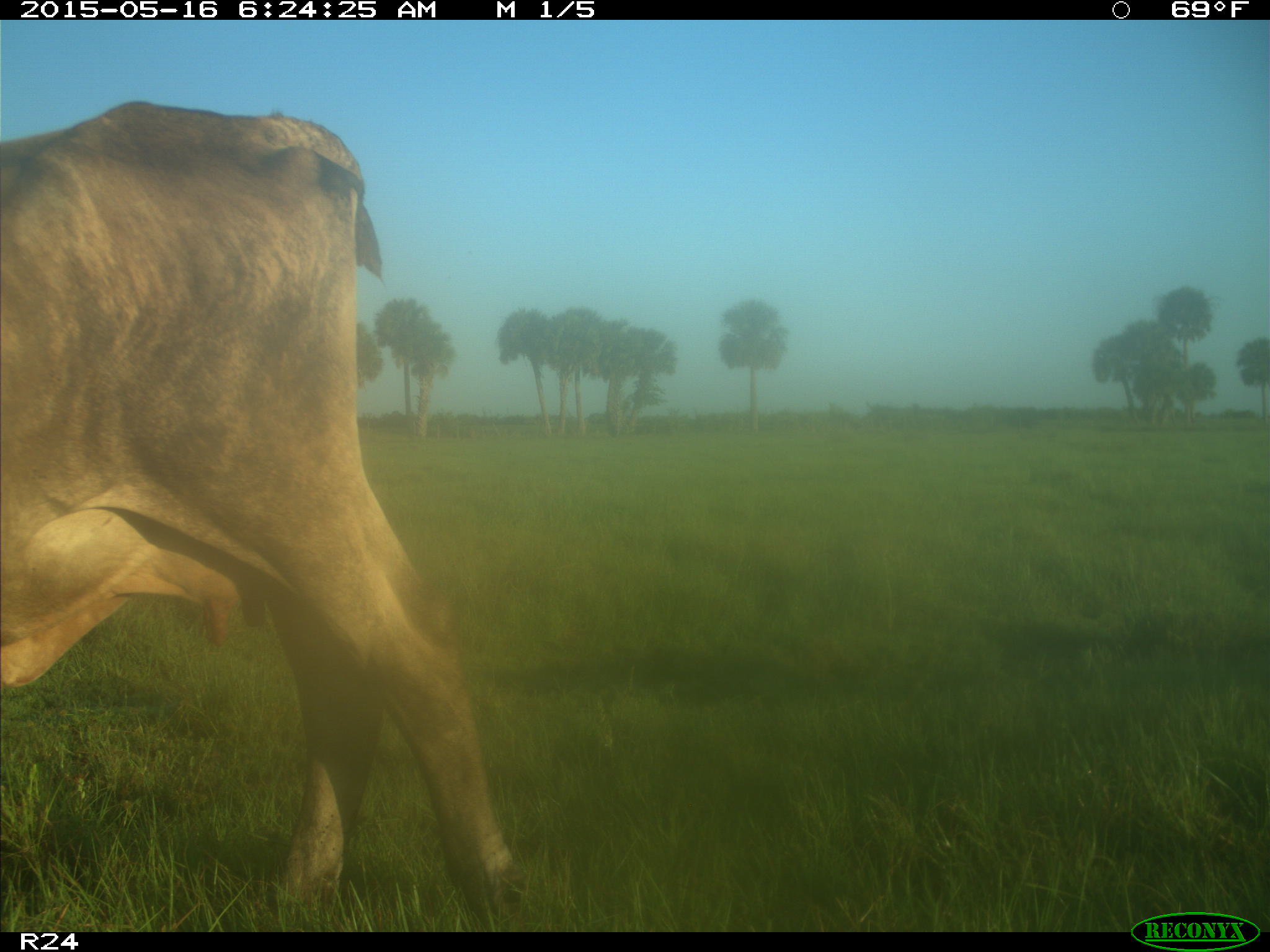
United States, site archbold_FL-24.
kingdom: Animalia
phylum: Chordata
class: Mammalia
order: Artiodactyla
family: Bovidae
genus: Bos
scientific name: Bos taurus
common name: domestic cow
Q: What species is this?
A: Bos taurus (domestic cow).